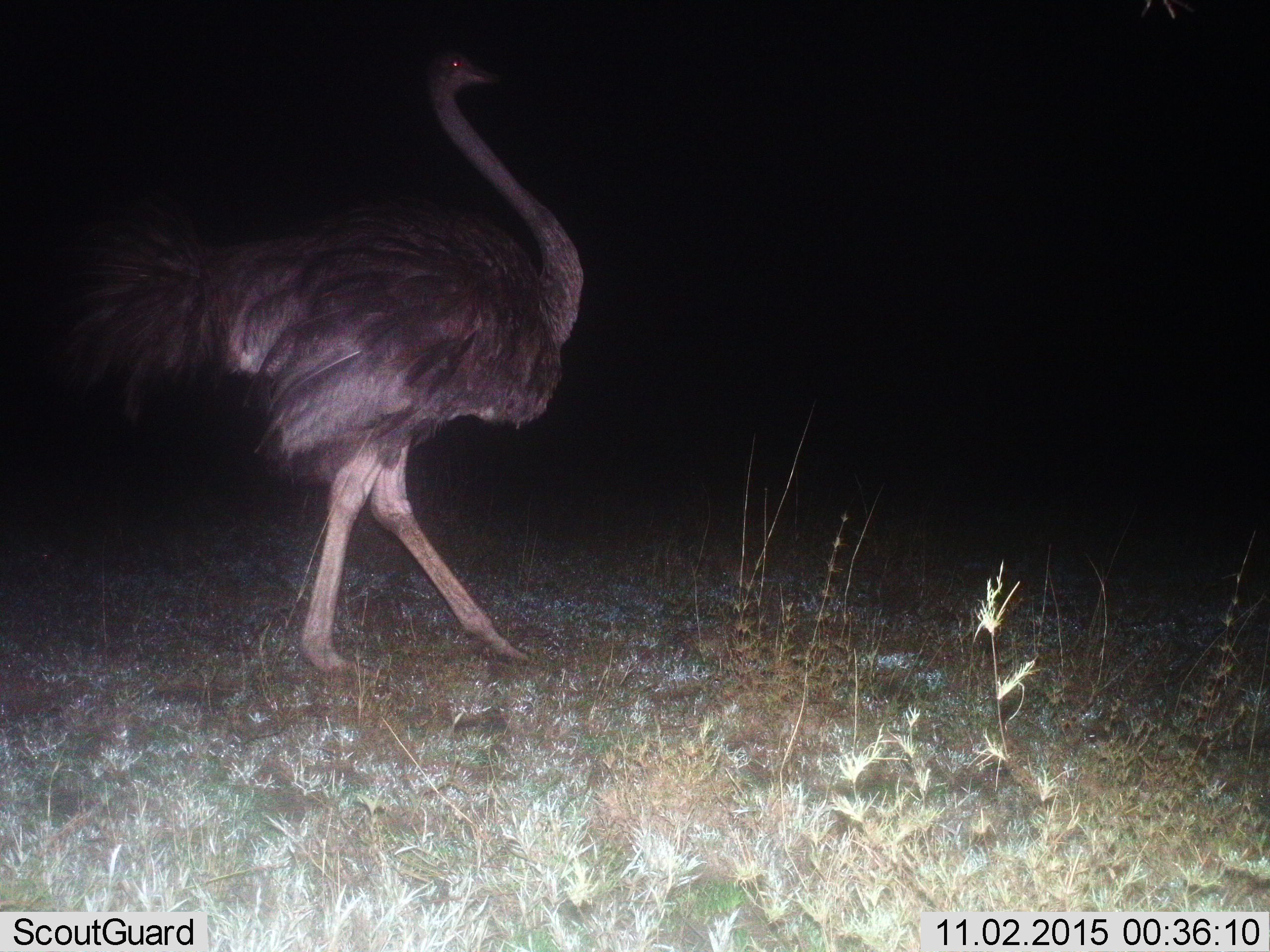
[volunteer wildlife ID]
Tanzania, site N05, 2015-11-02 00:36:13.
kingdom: Animalia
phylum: Chordata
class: Aves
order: Struthioniformes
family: Struthionidae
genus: Struthio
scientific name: Struthio camelus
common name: ostrich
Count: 1.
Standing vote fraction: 33%.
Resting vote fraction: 0%.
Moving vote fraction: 89%.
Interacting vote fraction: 0%.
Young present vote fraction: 0%.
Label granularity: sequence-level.